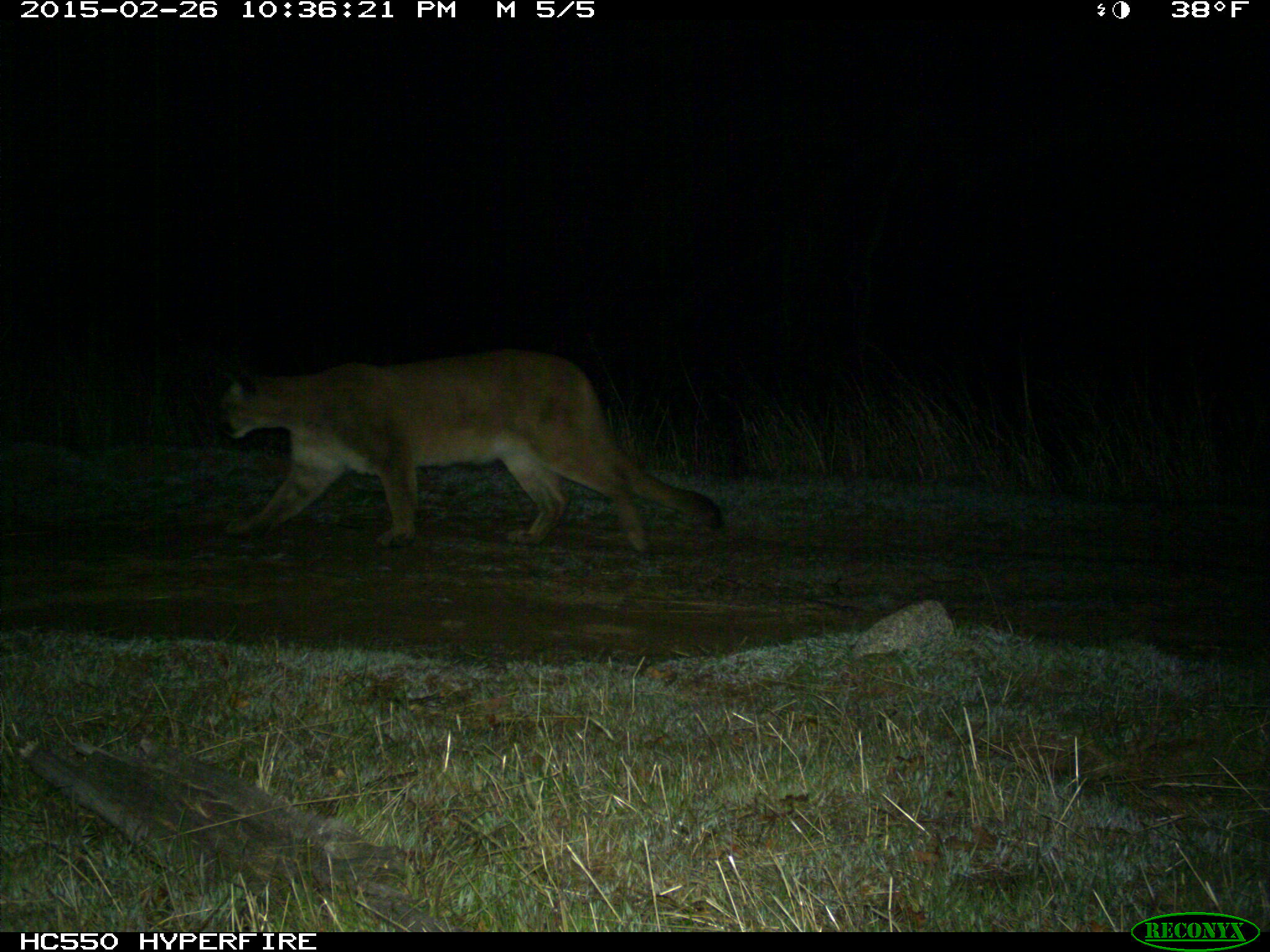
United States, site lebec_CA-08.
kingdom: Animalia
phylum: Chordata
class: Mammalia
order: Carnivora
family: Felidae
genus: Puma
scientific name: Puma concolor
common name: mountain lion